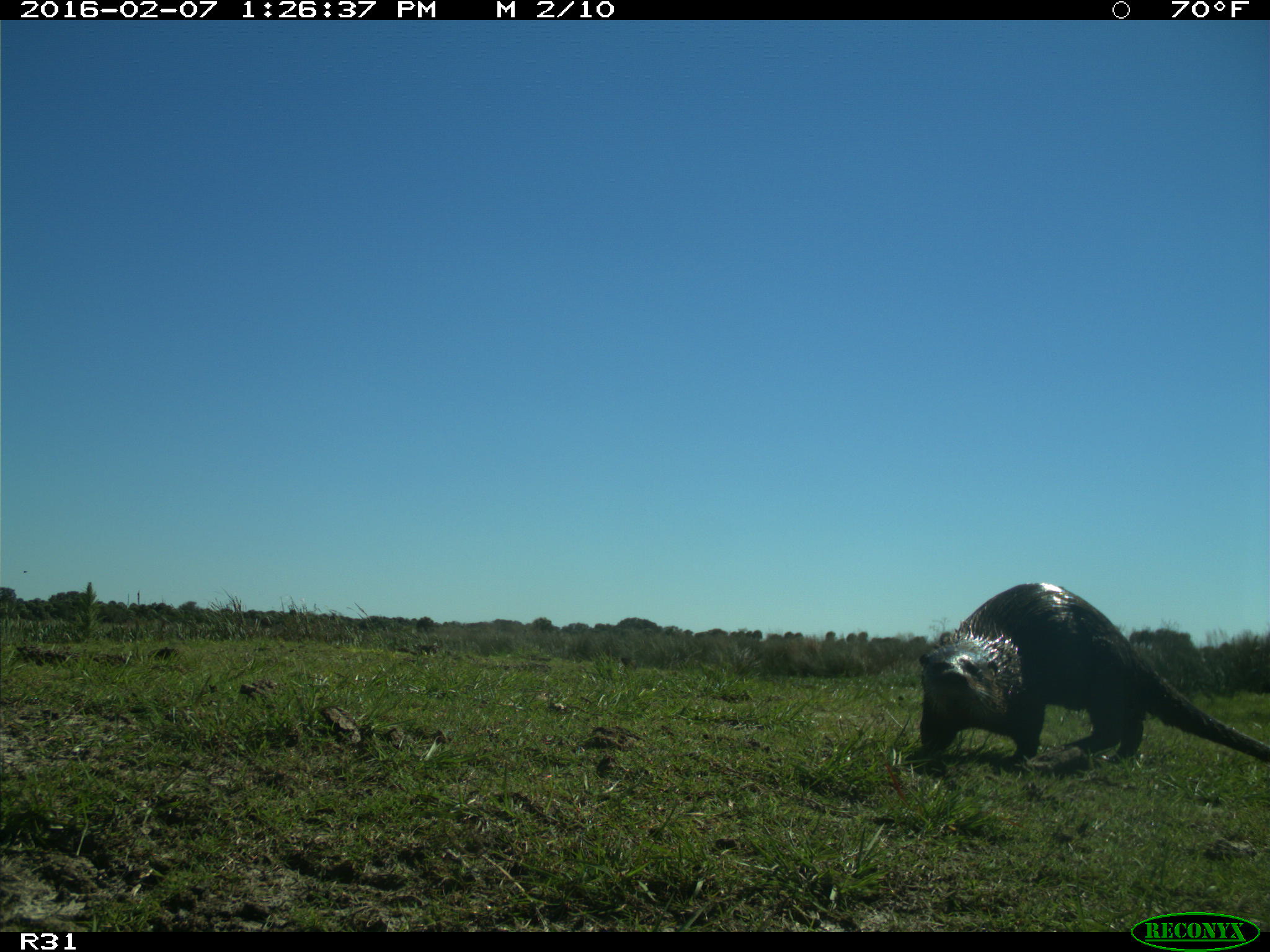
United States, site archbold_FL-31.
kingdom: Animalia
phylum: Chordata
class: Mammalia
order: Carnivora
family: Mustelidae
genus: Lontra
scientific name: Lontra canadensis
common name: north american river otter